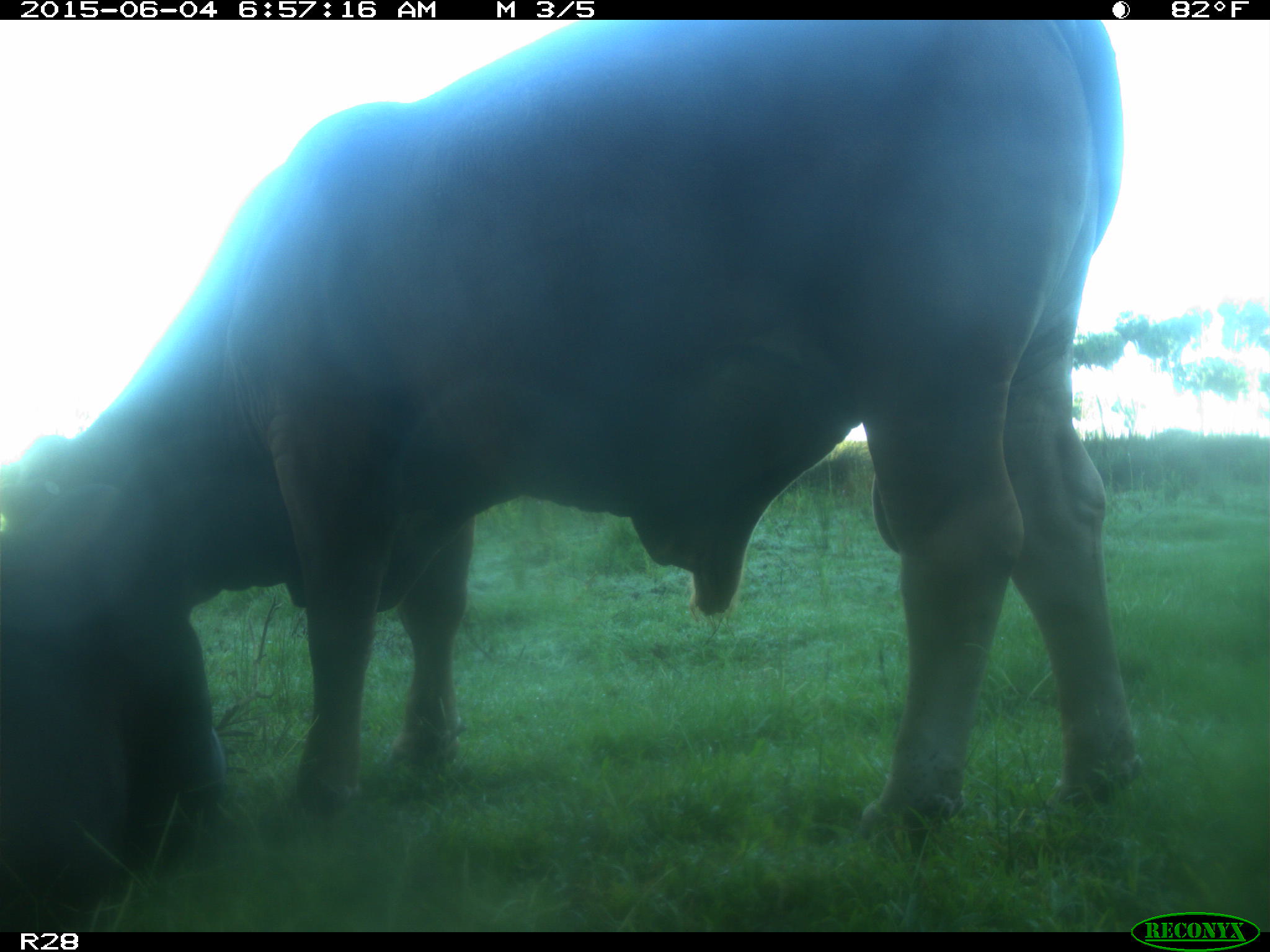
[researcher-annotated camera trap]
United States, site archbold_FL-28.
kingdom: Animalia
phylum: Chordata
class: Mammalia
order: Artiodactyla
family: Bovidae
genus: Bos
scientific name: Bos taurus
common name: domestic cow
Bos taurus (domestic cow).